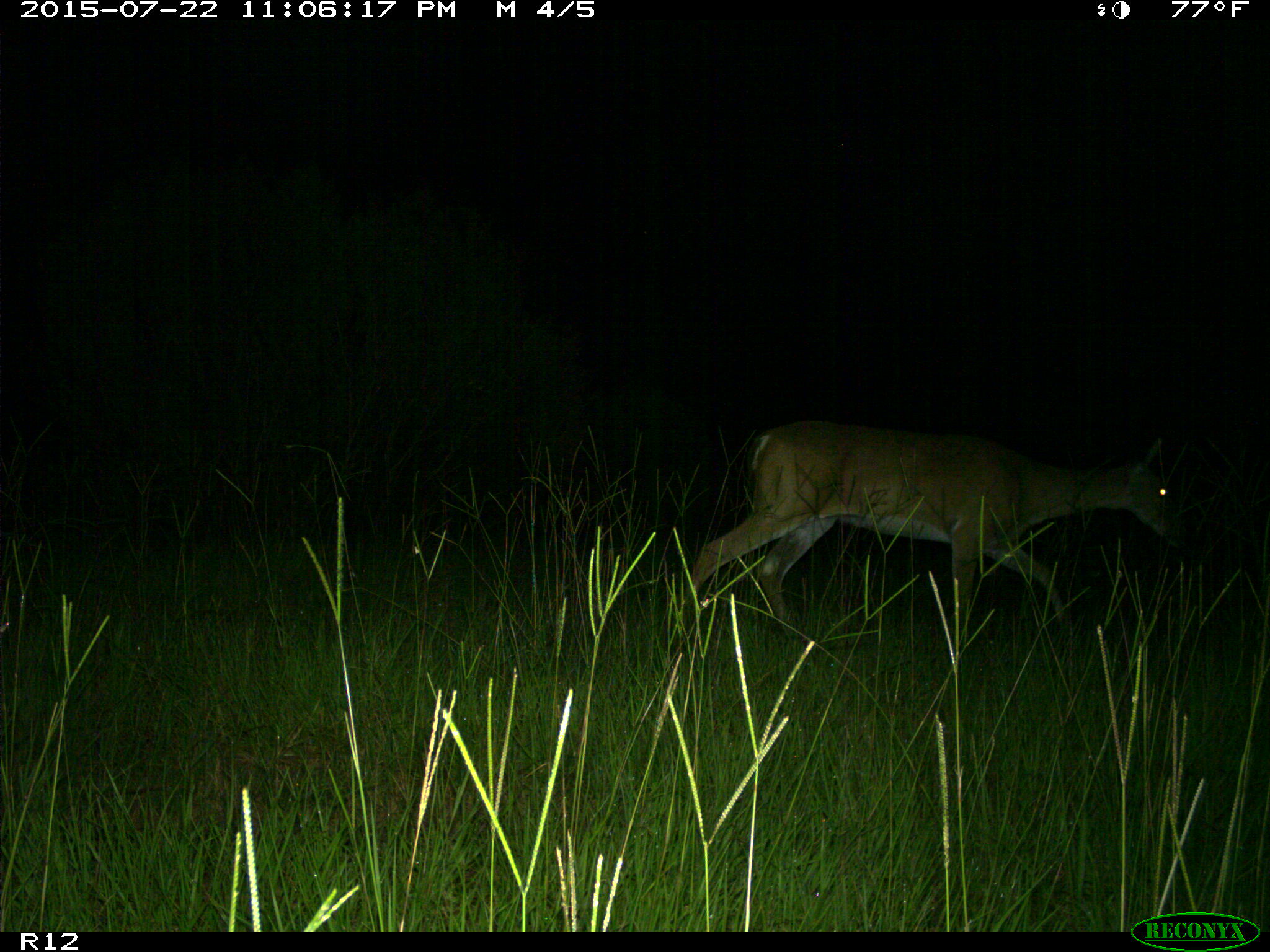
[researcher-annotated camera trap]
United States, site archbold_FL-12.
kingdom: Animalia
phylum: Chordata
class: Mammalia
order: Artiodactyla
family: Cervidae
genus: Odocoileus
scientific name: Odocoileus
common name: deer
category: unidentified deer